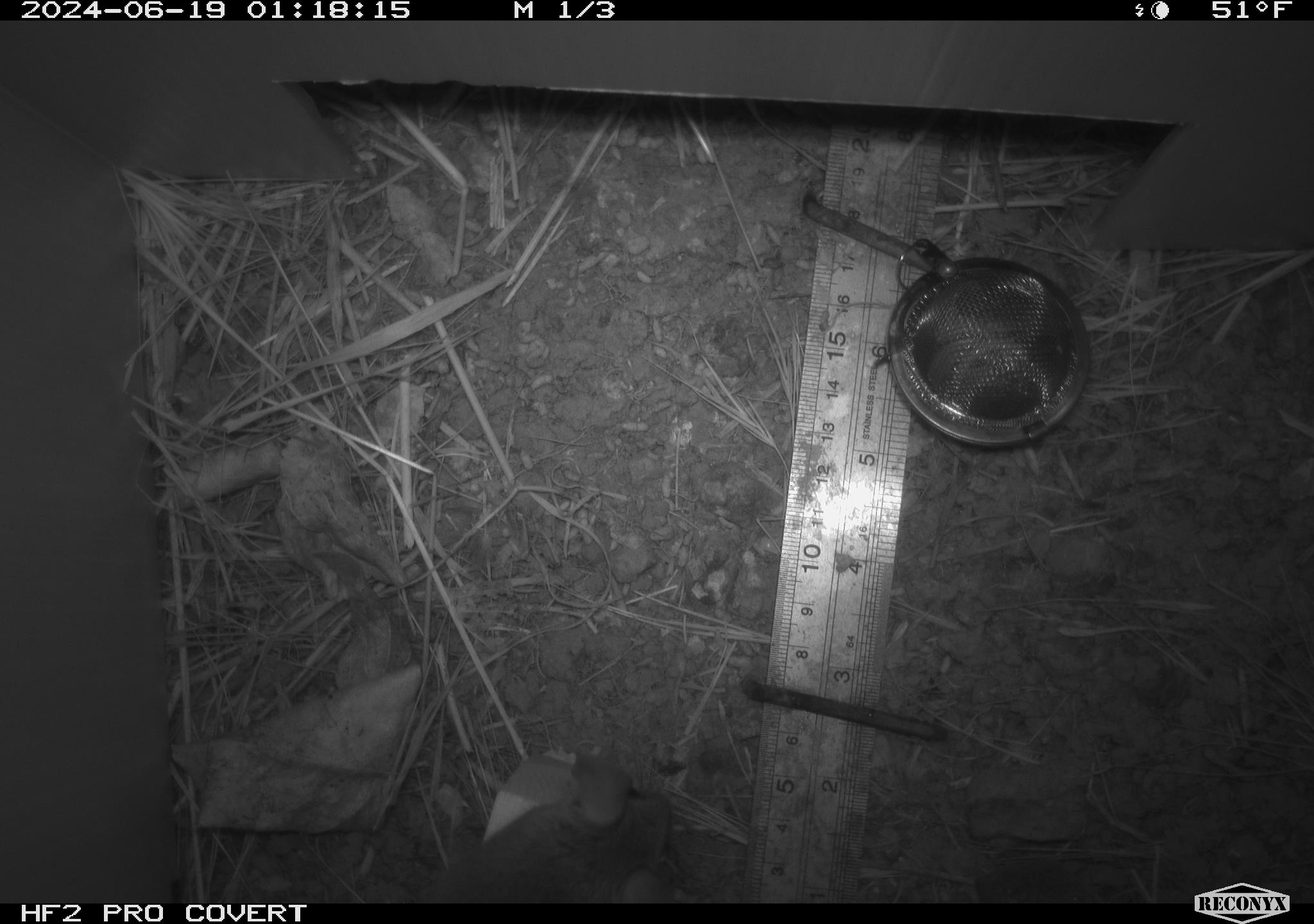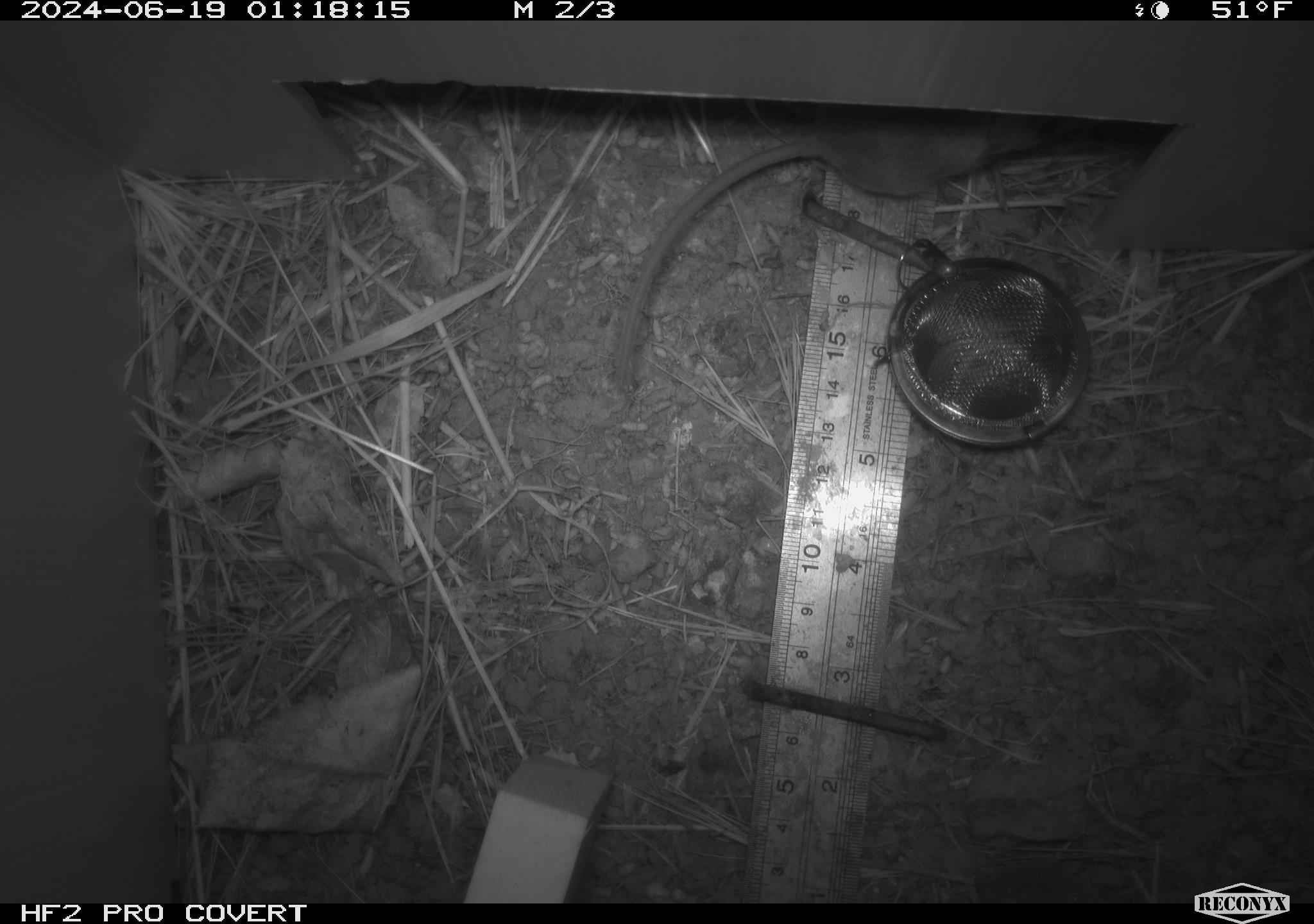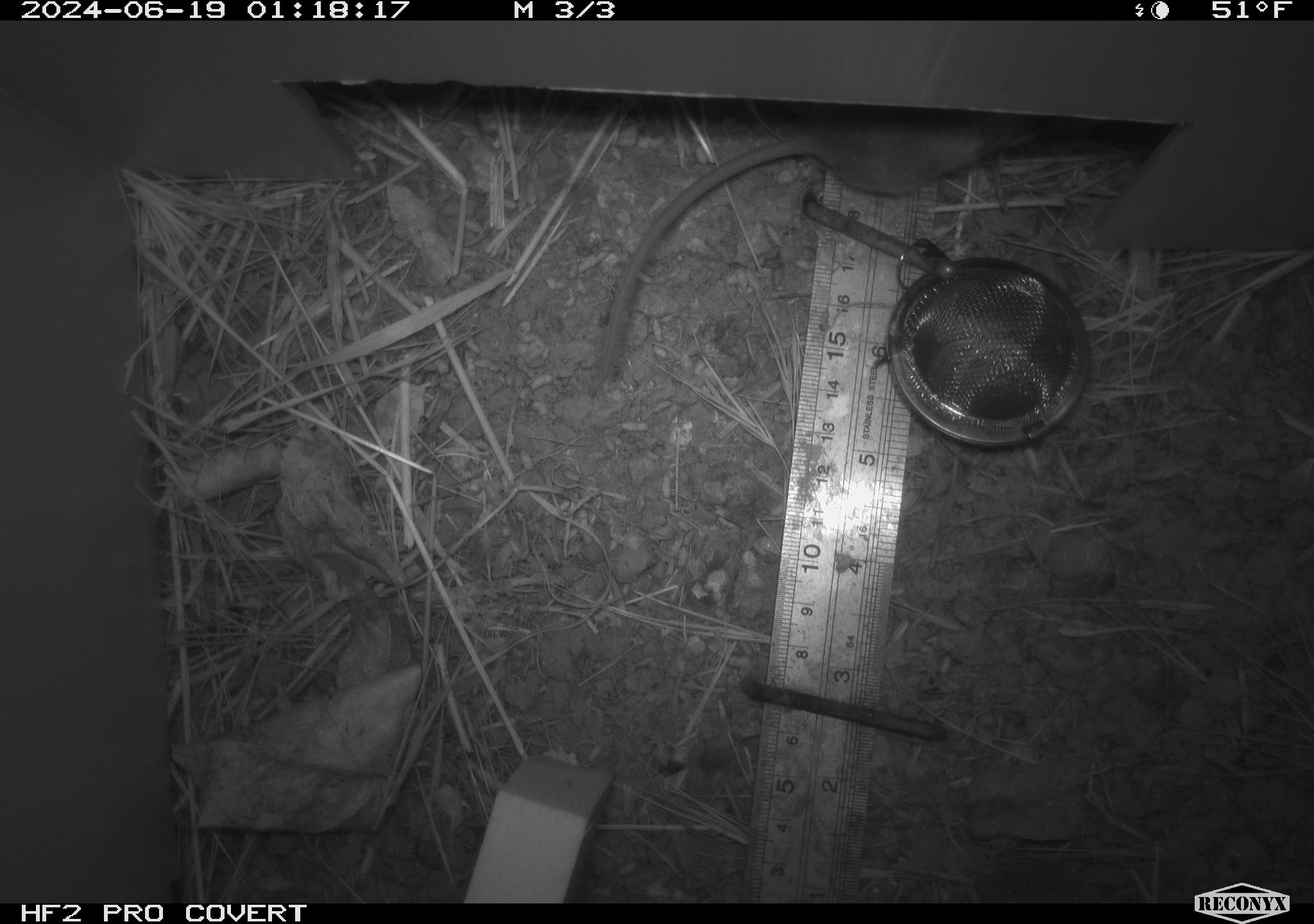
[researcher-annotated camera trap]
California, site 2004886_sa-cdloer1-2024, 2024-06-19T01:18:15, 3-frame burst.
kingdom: Animalia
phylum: Chordata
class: Mammalia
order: Rodentia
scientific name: Rodentia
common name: mouse species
Mouse species (Rodentia).